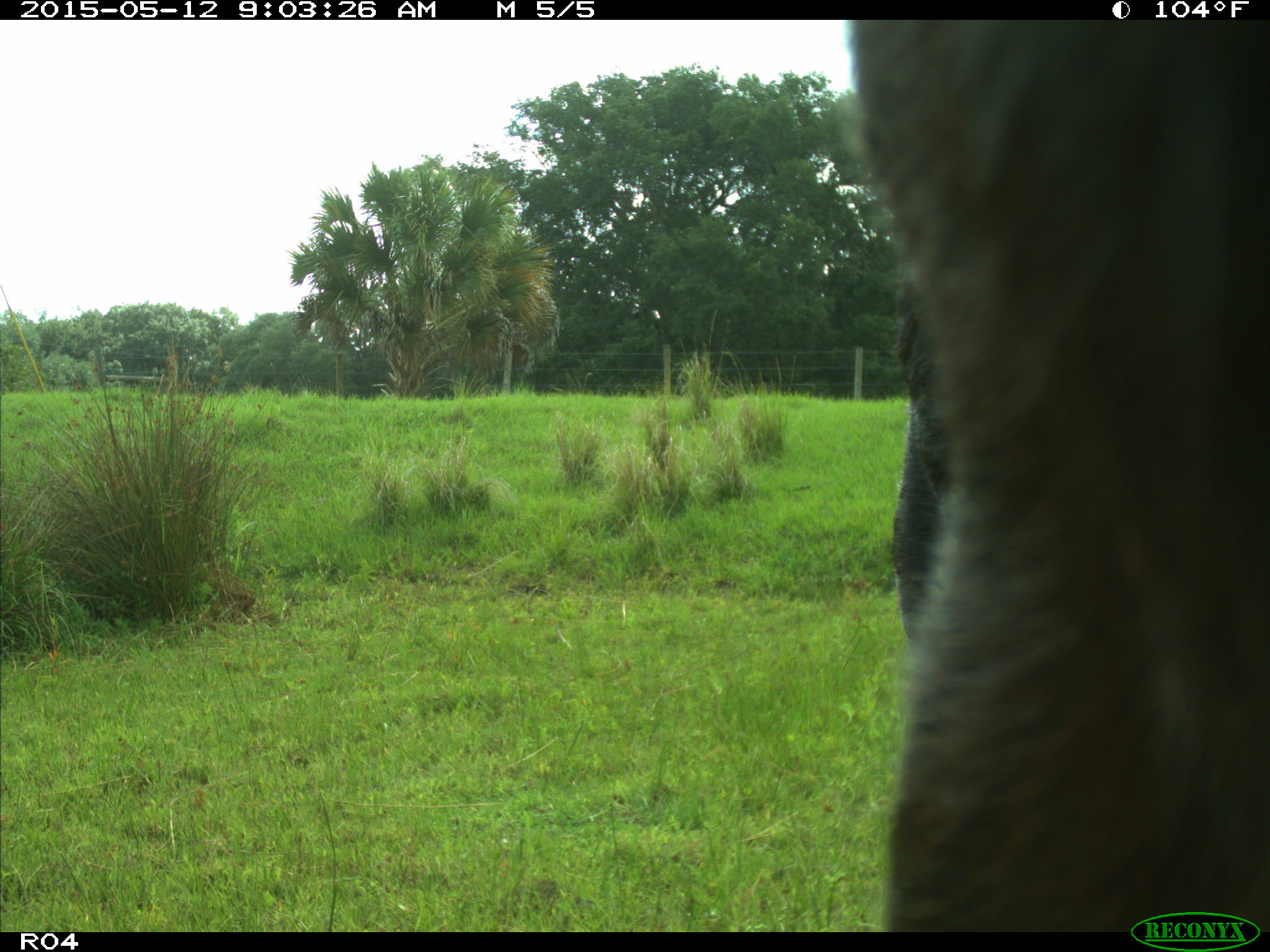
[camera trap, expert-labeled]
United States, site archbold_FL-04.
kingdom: Animalia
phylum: Chordata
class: Mammalia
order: Artiodactyla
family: Bovidae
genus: Bos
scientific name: Bos taurus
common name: domestic cow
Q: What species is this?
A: Bos taurus (domestic cow).